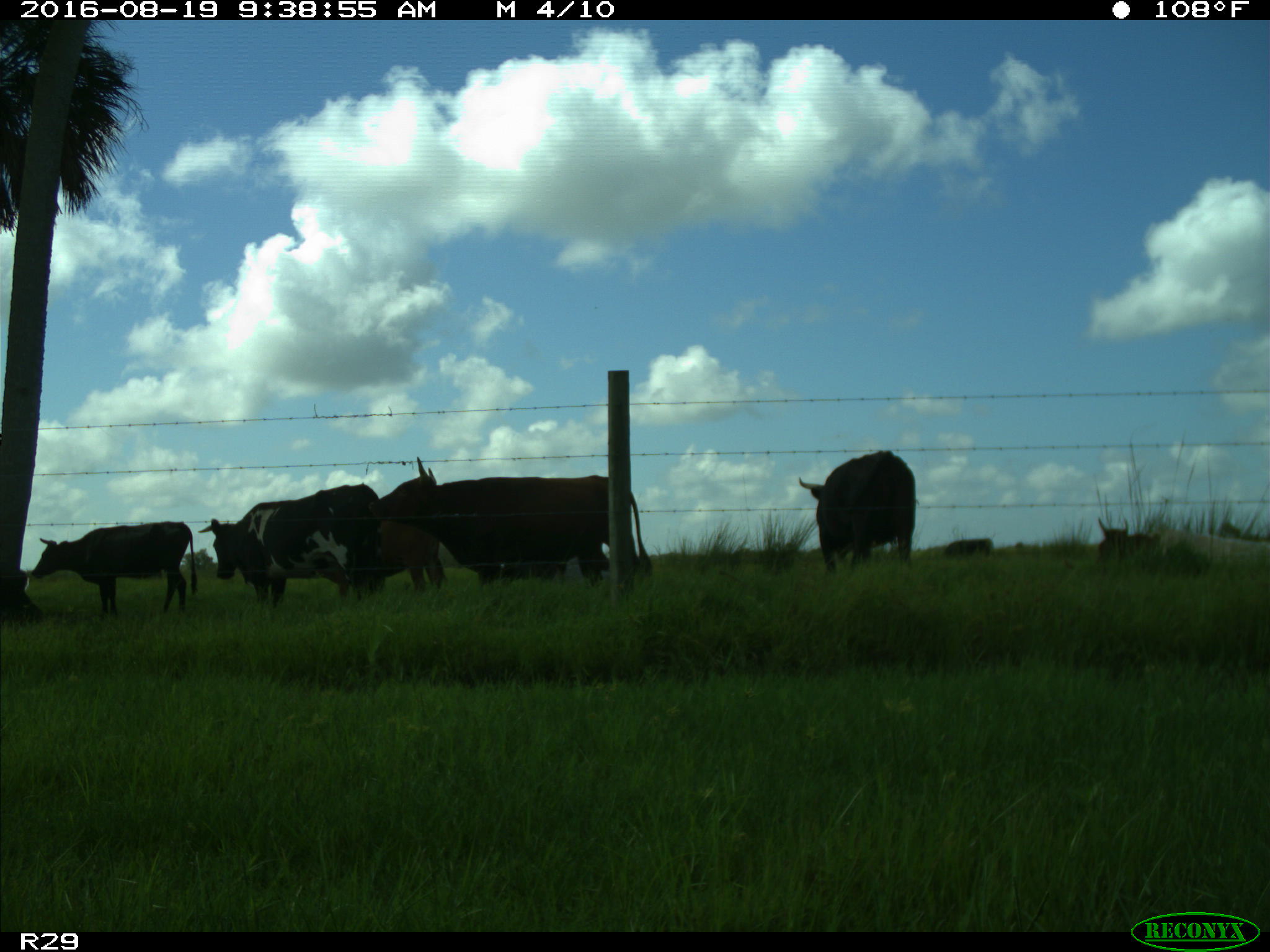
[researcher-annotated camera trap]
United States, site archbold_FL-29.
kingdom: Animalia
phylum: Chordata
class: Mammalia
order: Artiodactyla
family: Bovidae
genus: Bos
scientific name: Bos taurus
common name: domestic cow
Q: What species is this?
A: Bos taurus (domestic cow).